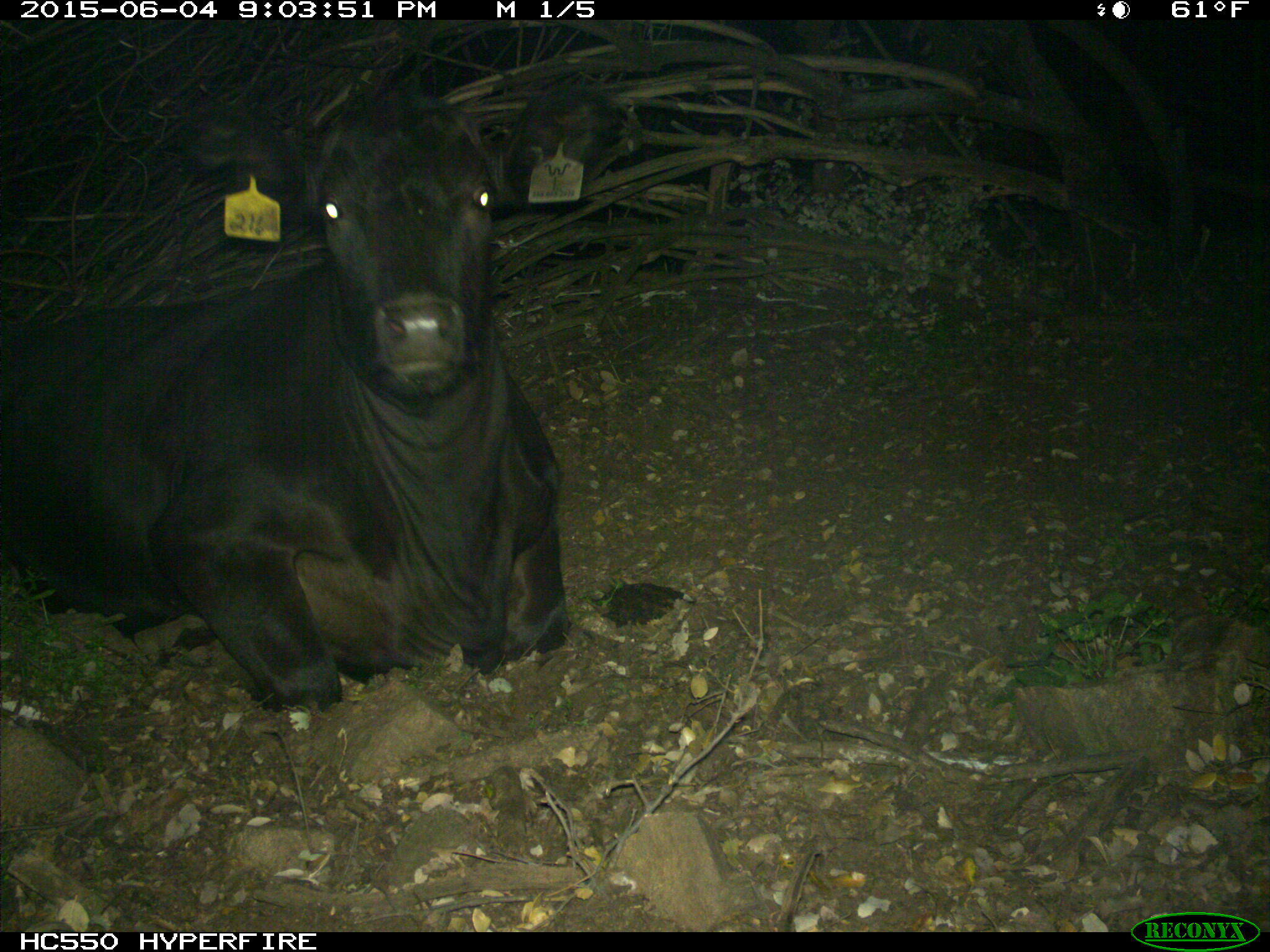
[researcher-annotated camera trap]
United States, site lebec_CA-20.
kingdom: Animalia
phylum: Chordata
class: Mammalia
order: Artiodactyla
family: Bovidae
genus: Bos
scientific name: Bos taurus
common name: domestic cow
Bos taurus (domestic cow).